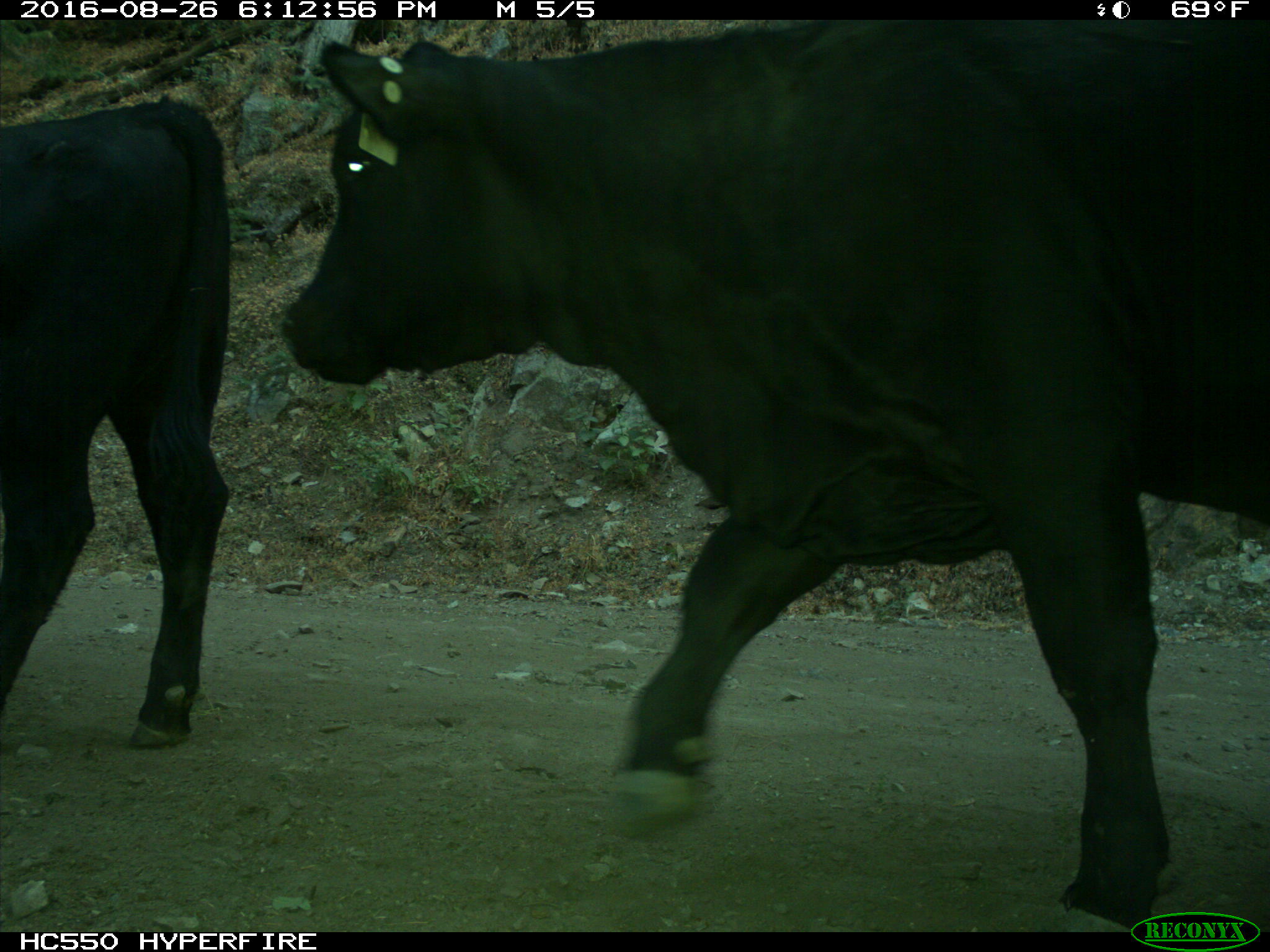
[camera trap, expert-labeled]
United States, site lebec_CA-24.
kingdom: Animalia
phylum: Chordata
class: Mammalia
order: Artiodactyla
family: Bovidae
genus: Bos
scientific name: Bos taurus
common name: domestic cow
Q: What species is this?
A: Bos taurus (domestic cow).